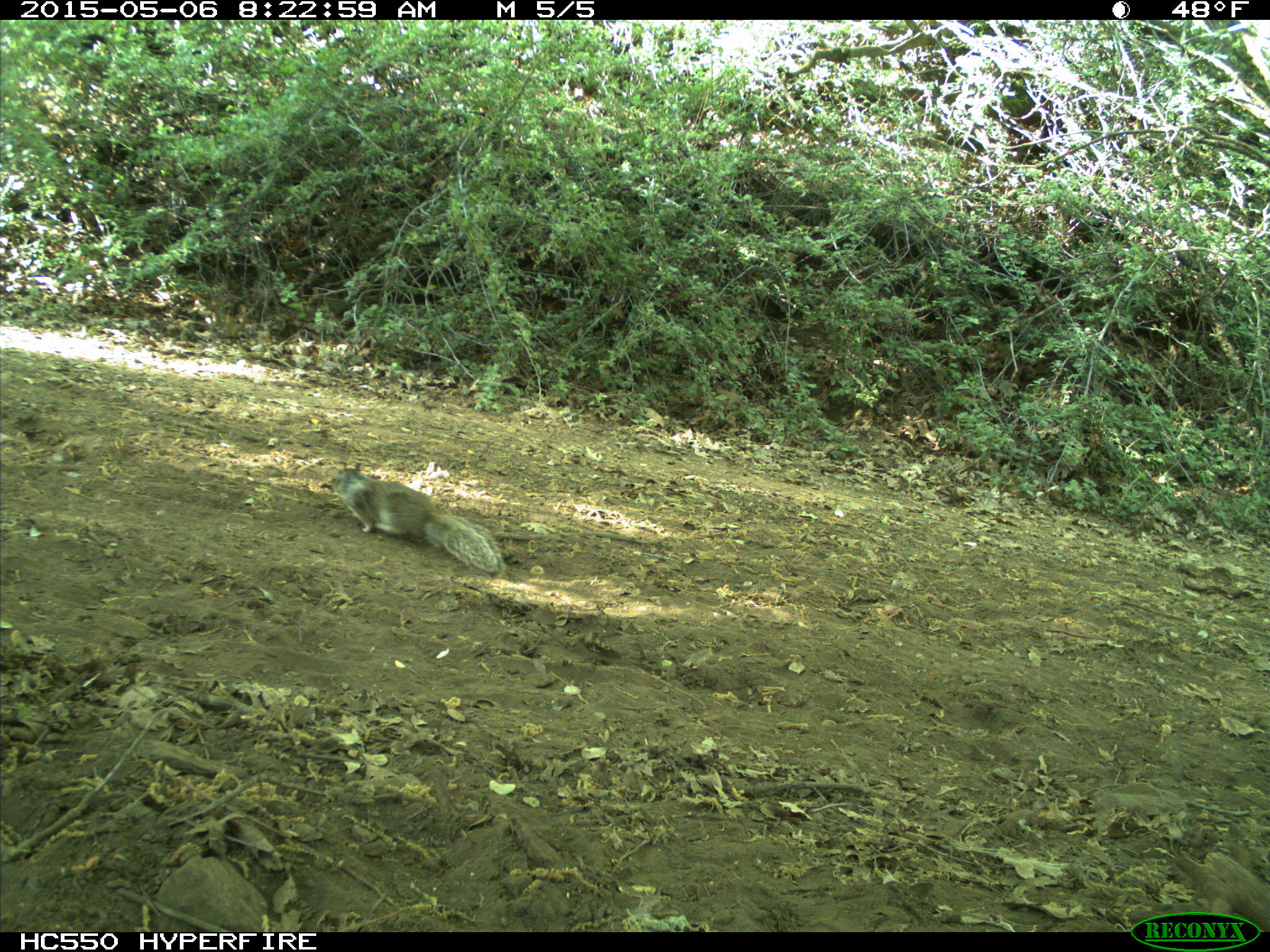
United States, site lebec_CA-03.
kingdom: Animalia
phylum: Chordata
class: Mammalia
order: Rodentia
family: Sciuridae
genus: Otospermophilus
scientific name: Otospermophilus beecheyi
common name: california ground squirrel